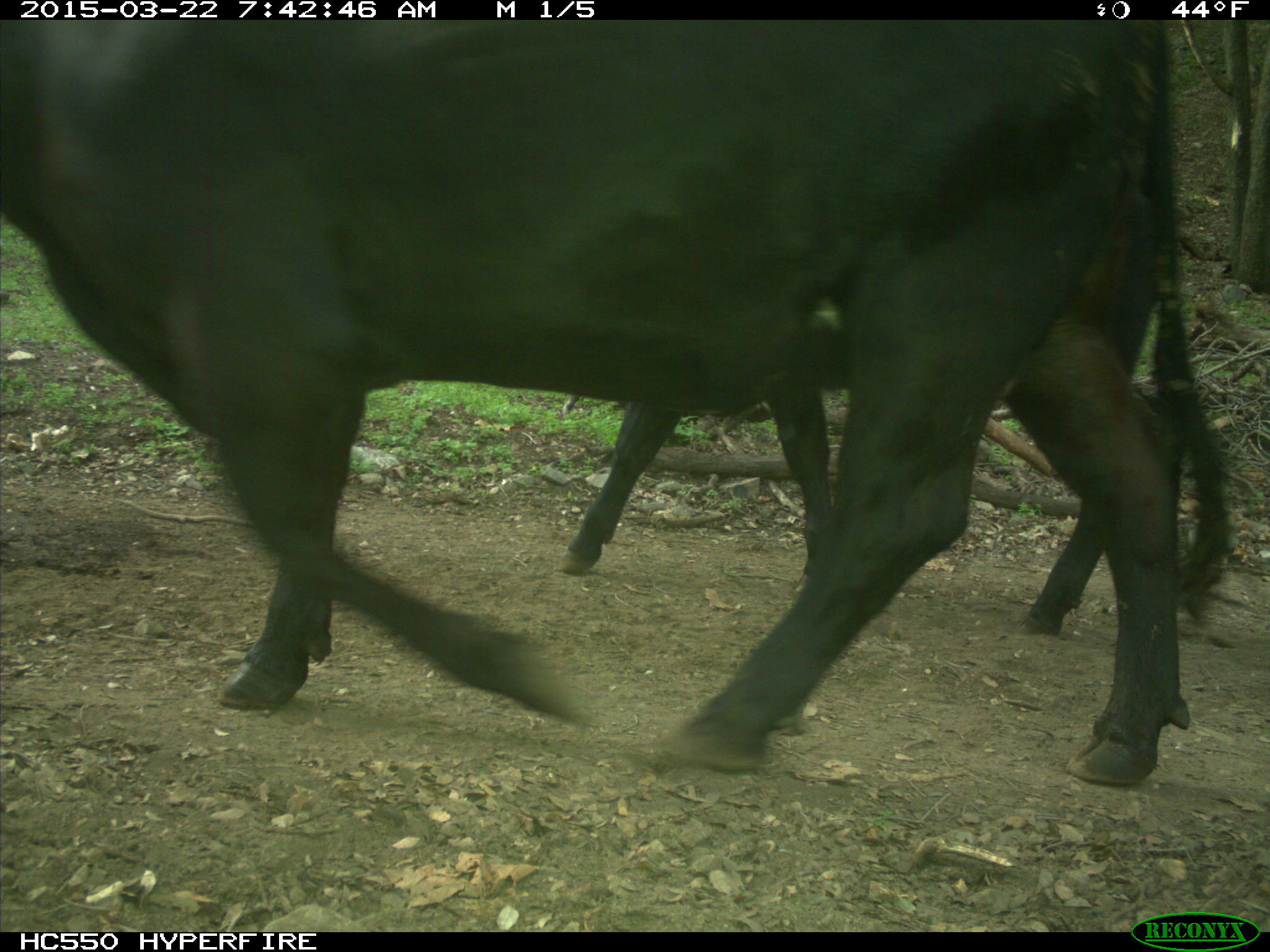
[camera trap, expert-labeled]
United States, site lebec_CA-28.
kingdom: Animalia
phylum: Chordata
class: Mammalia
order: Artiodactyla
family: Bovidae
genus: Bos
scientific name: Bos taurus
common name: domestic cow